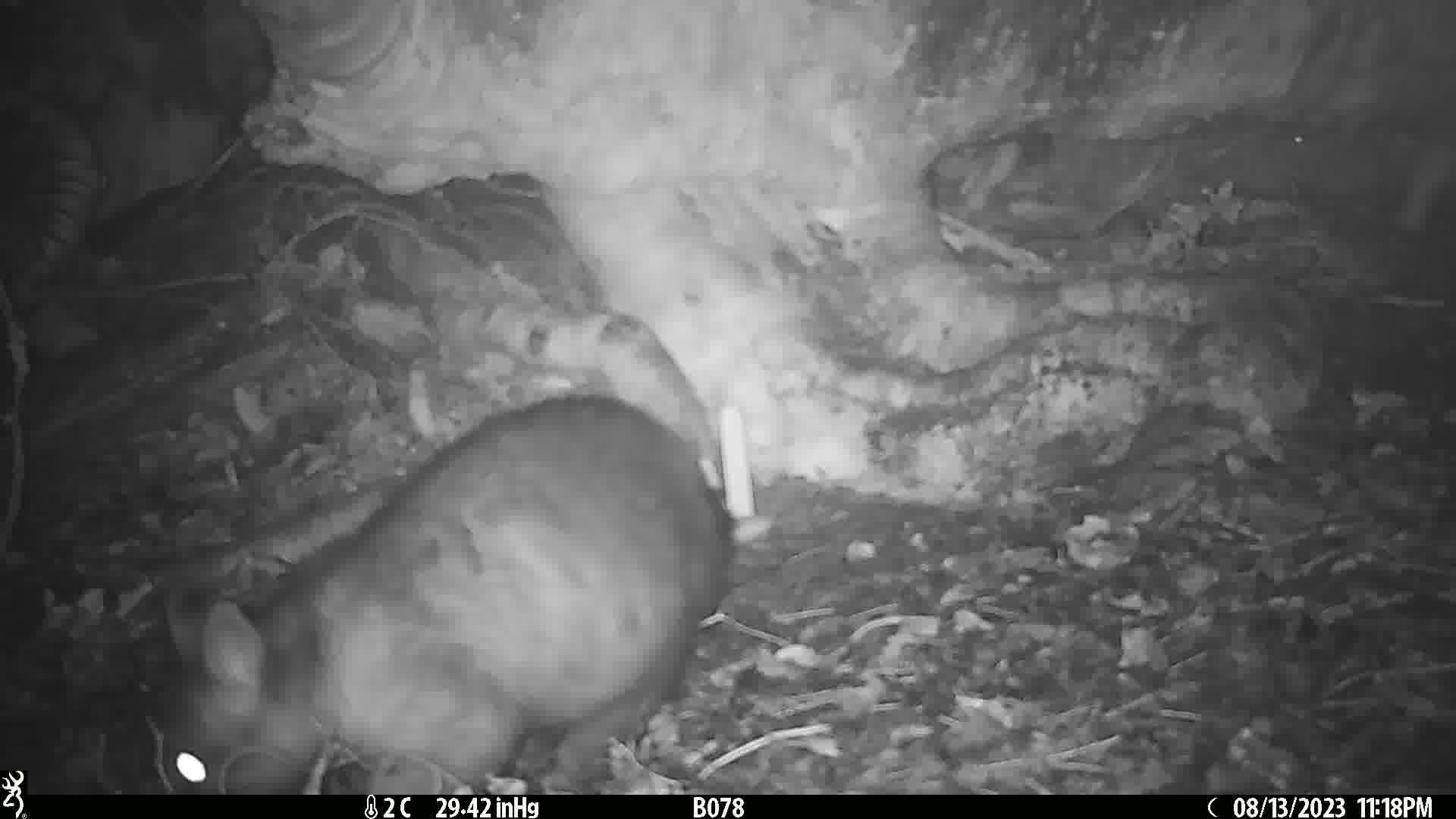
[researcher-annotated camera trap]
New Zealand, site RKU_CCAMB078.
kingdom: Animalia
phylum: Chordata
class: Mammalia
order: Diprotodontia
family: Phalangeridae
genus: Trichosurus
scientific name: Trichosurus vulpecula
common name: common brushtail possum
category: possum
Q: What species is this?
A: Possum (common brushtail possum) (Trichosurus vulpecula).